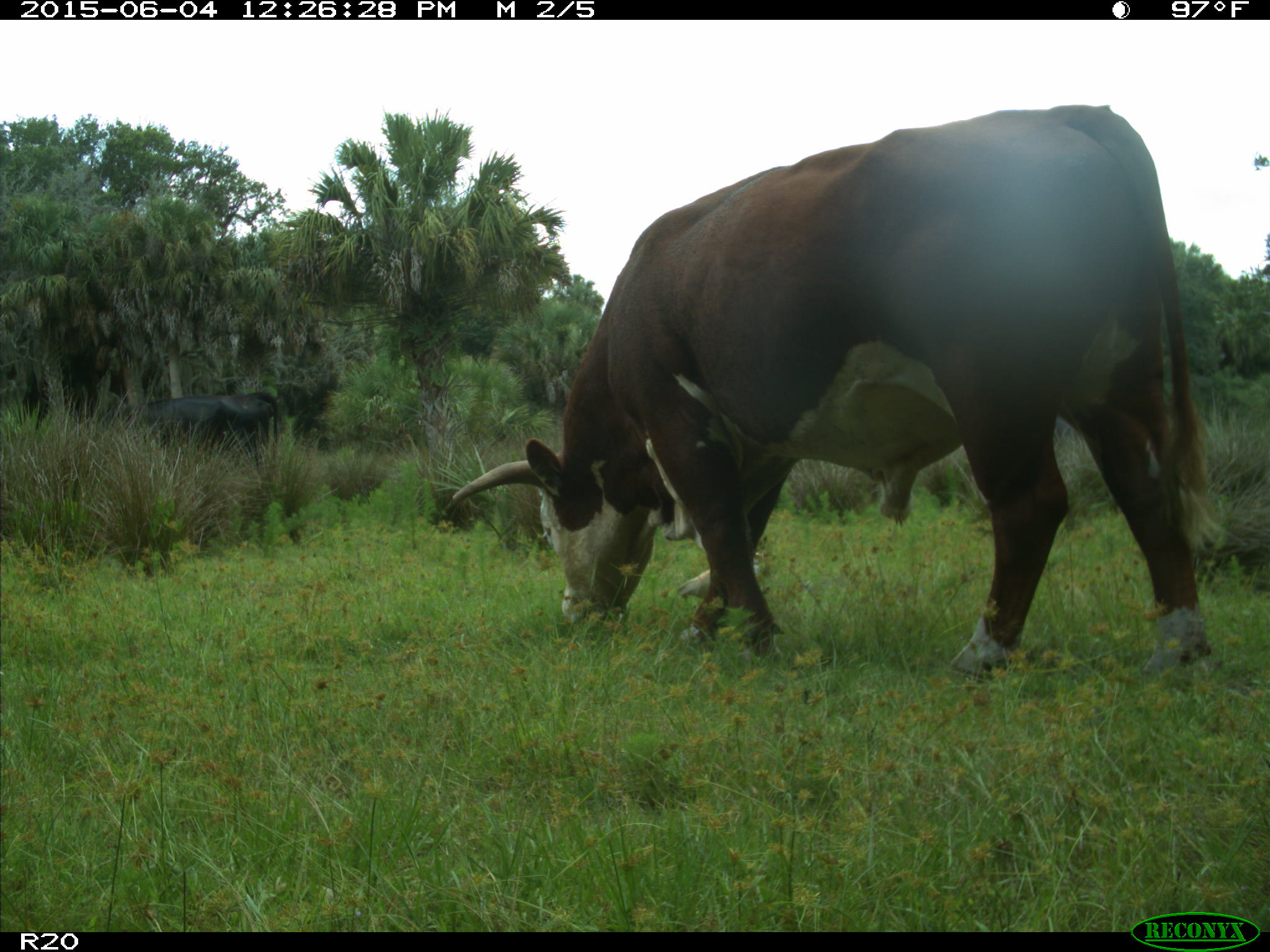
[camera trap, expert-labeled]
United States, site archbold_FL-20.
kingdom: Animalia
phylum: Chordata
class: Mammalia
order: Artiodactyla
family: Bovidae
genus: Bos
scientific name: Bos taurus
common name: domestic cow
Bos taurus (domestic cow).